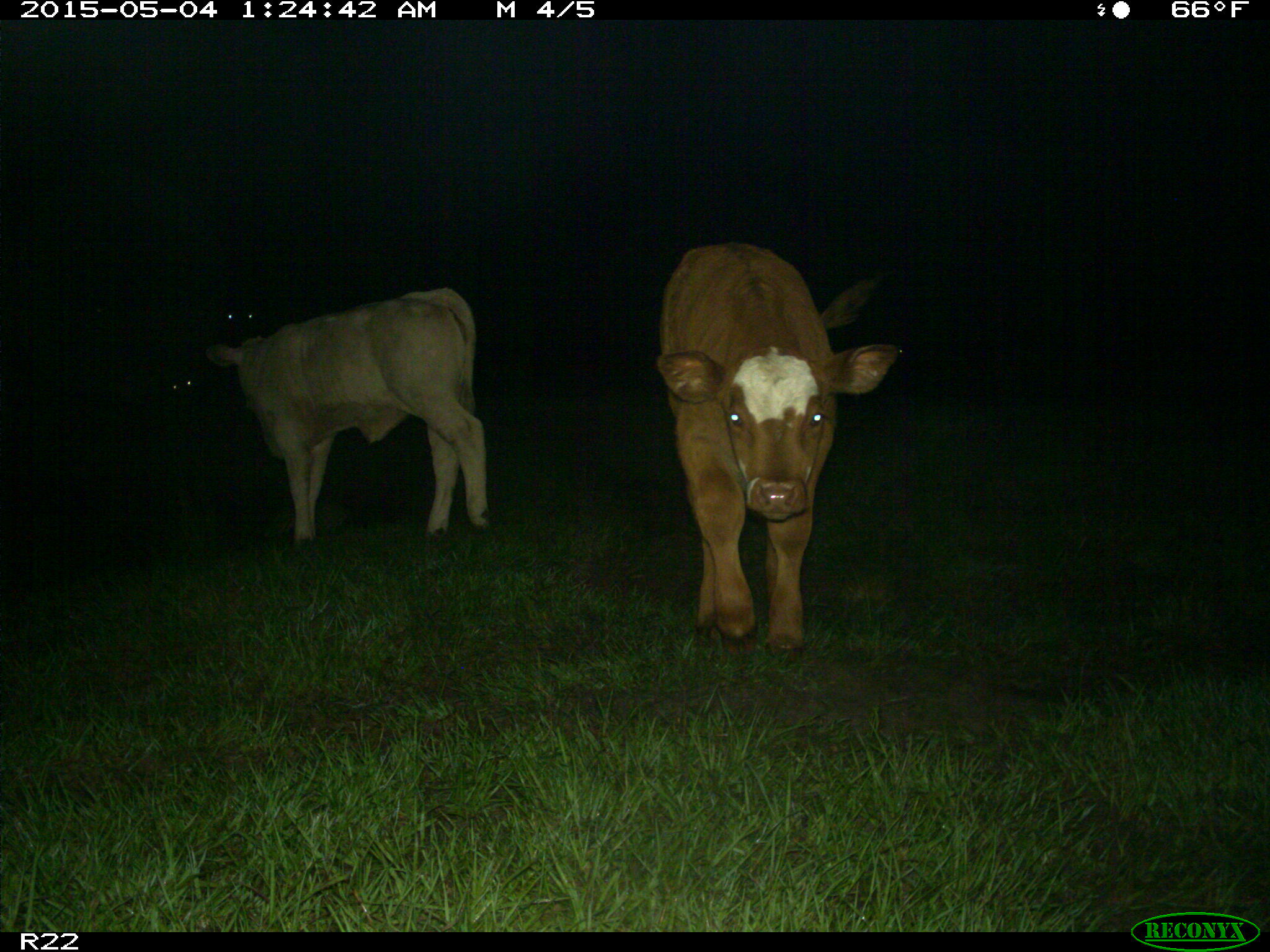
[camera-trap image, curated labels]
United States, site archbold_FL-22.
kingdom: Animalia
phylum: Chordata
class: Mammalia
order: Artiodactyla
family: Bovidae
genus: Bos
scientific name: Bos taurus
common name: domestic cow